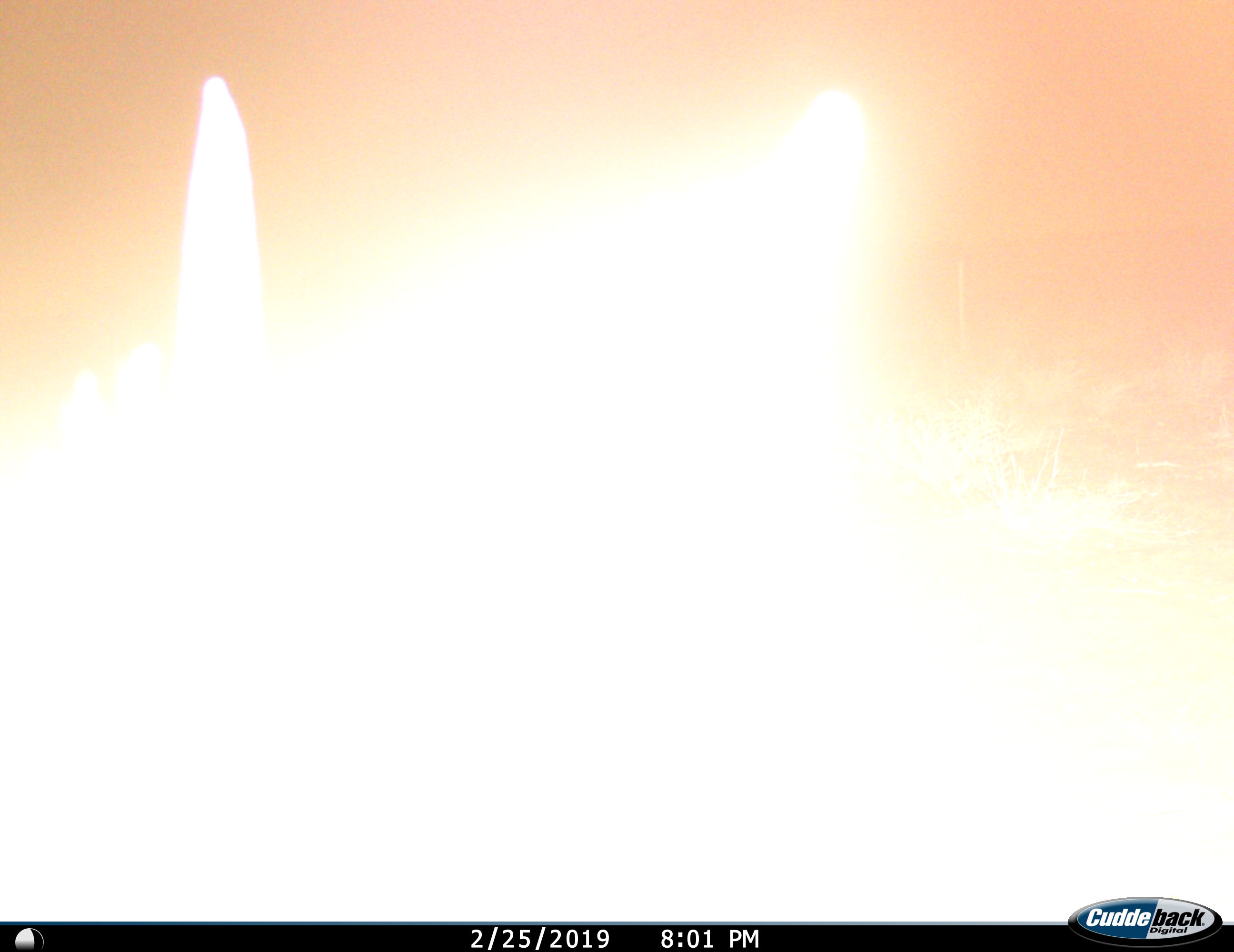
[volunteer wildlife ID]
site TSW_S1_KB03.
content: unidentified animal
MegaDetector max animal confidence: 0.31